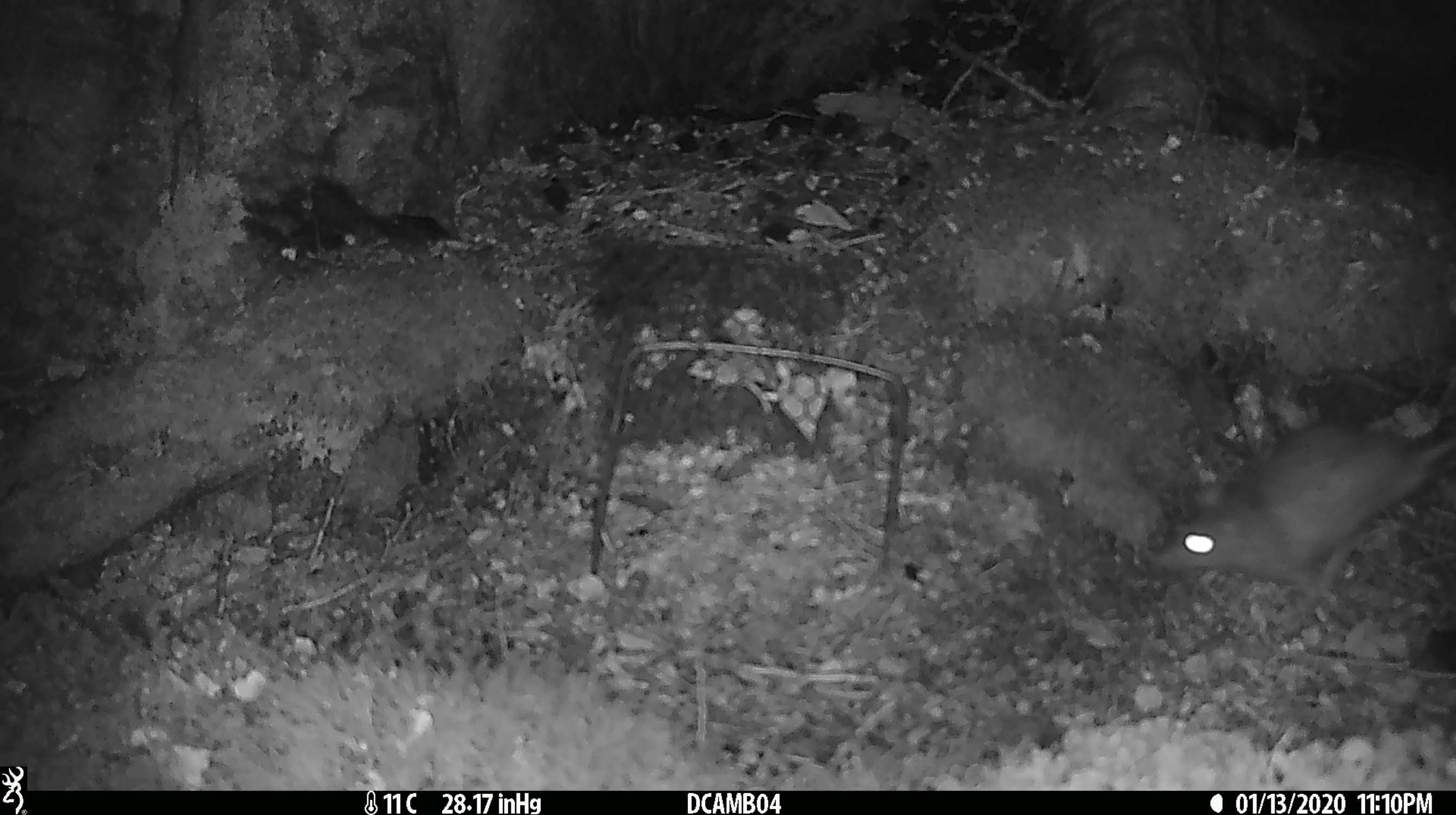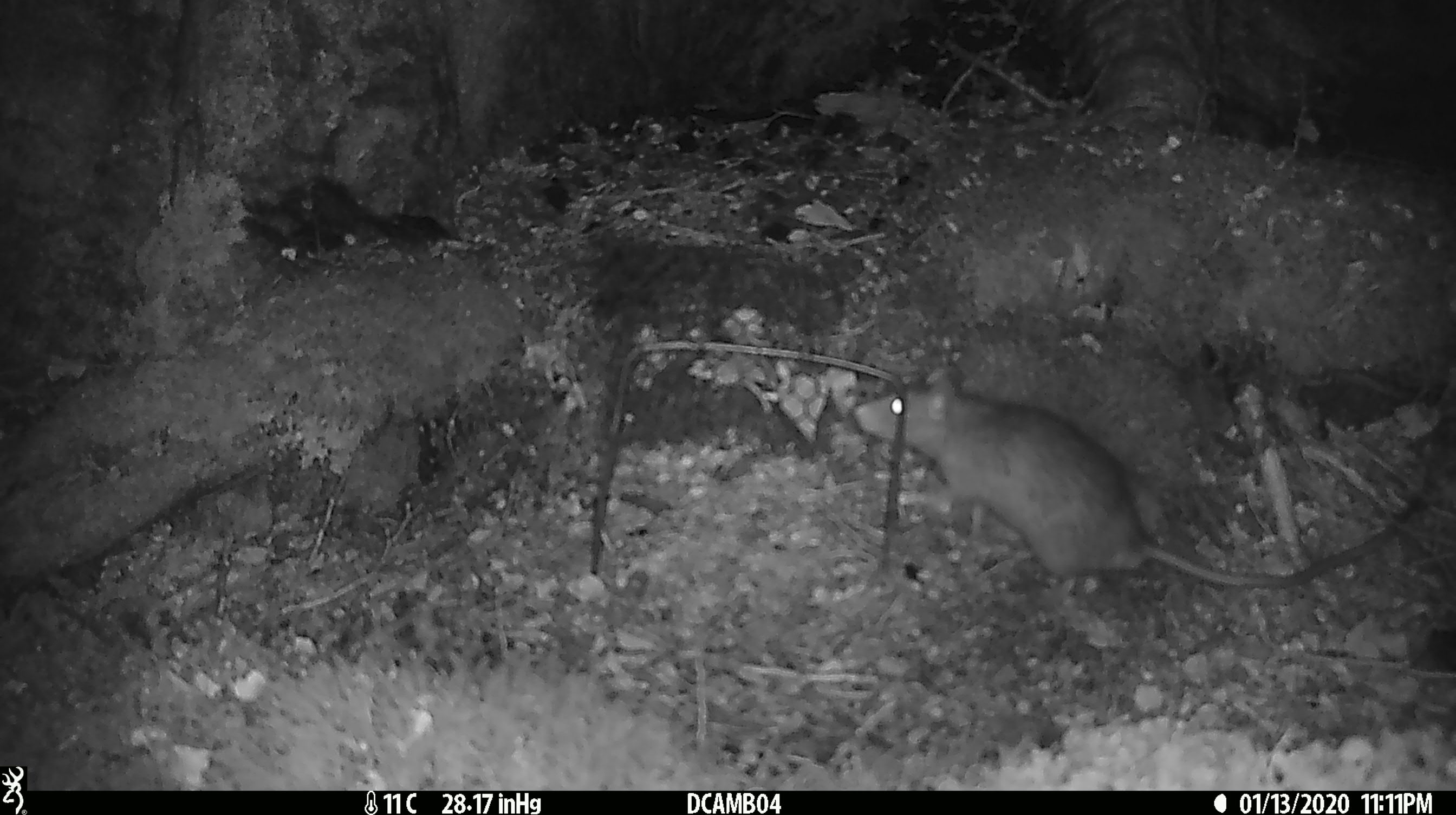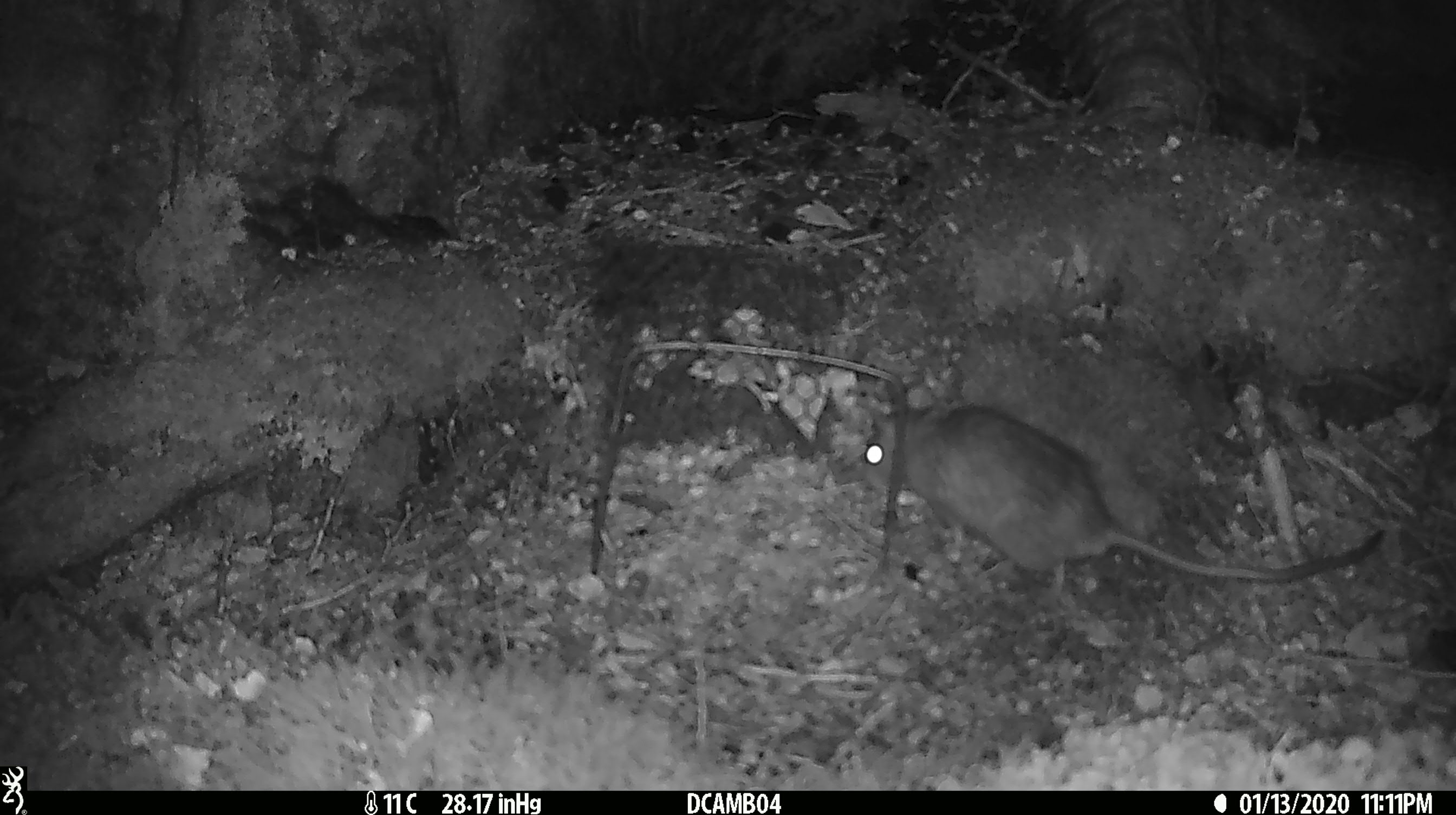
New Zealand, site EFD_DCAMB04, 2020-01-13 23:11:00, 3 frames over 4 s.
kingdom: Animalia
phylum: Chordata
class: Mammalia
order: Rodentia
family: Muridae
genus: Rattus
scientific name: Rattus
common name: rat